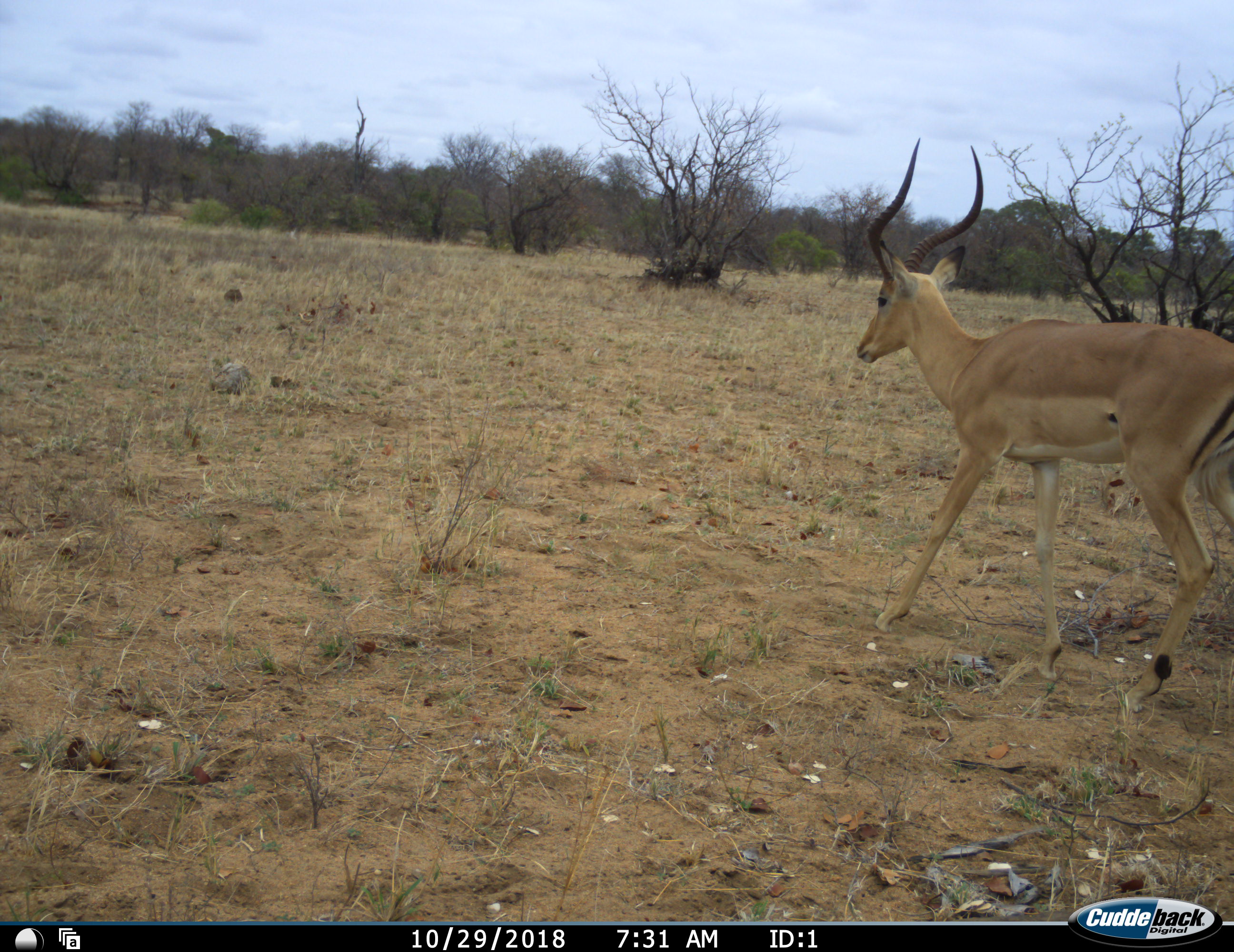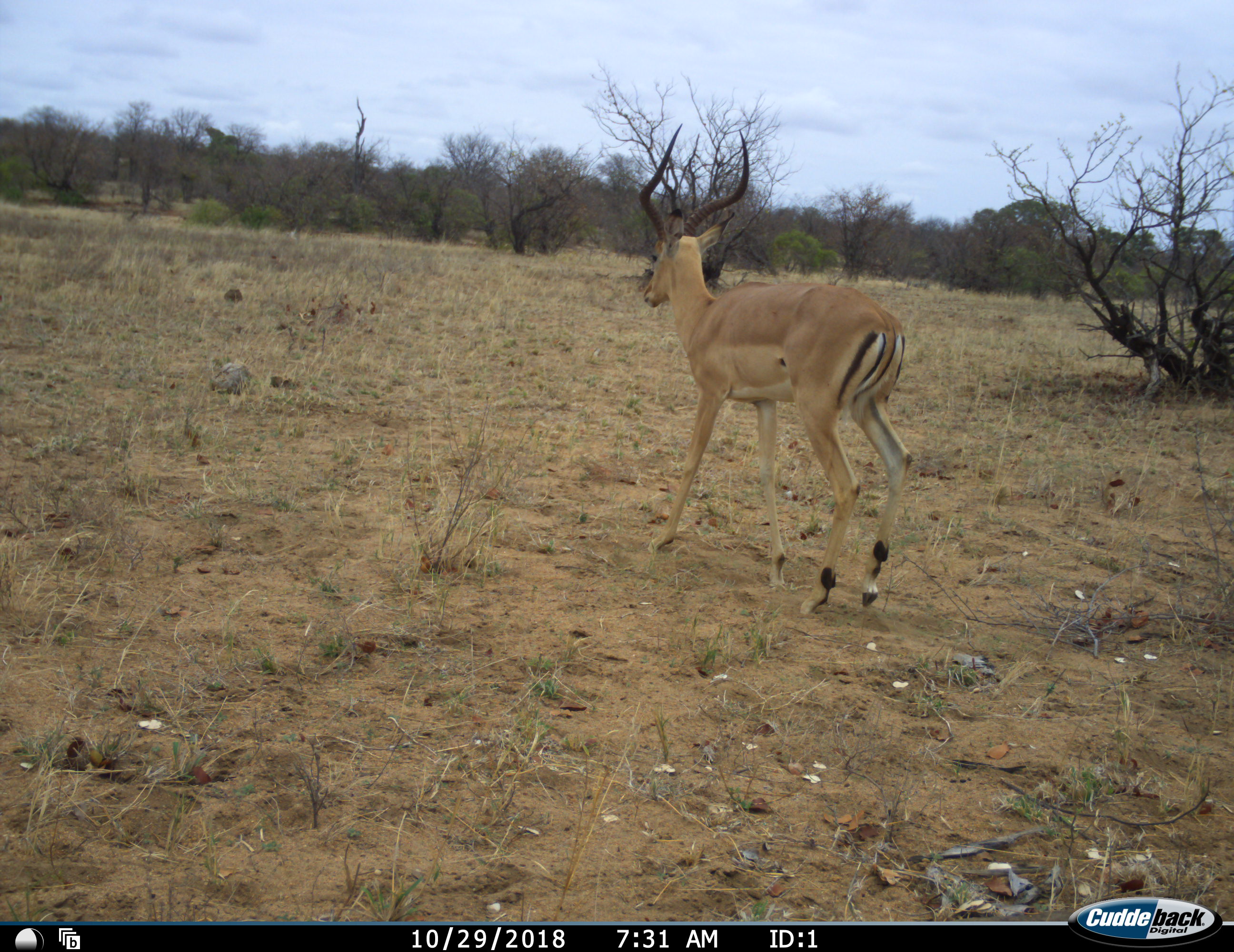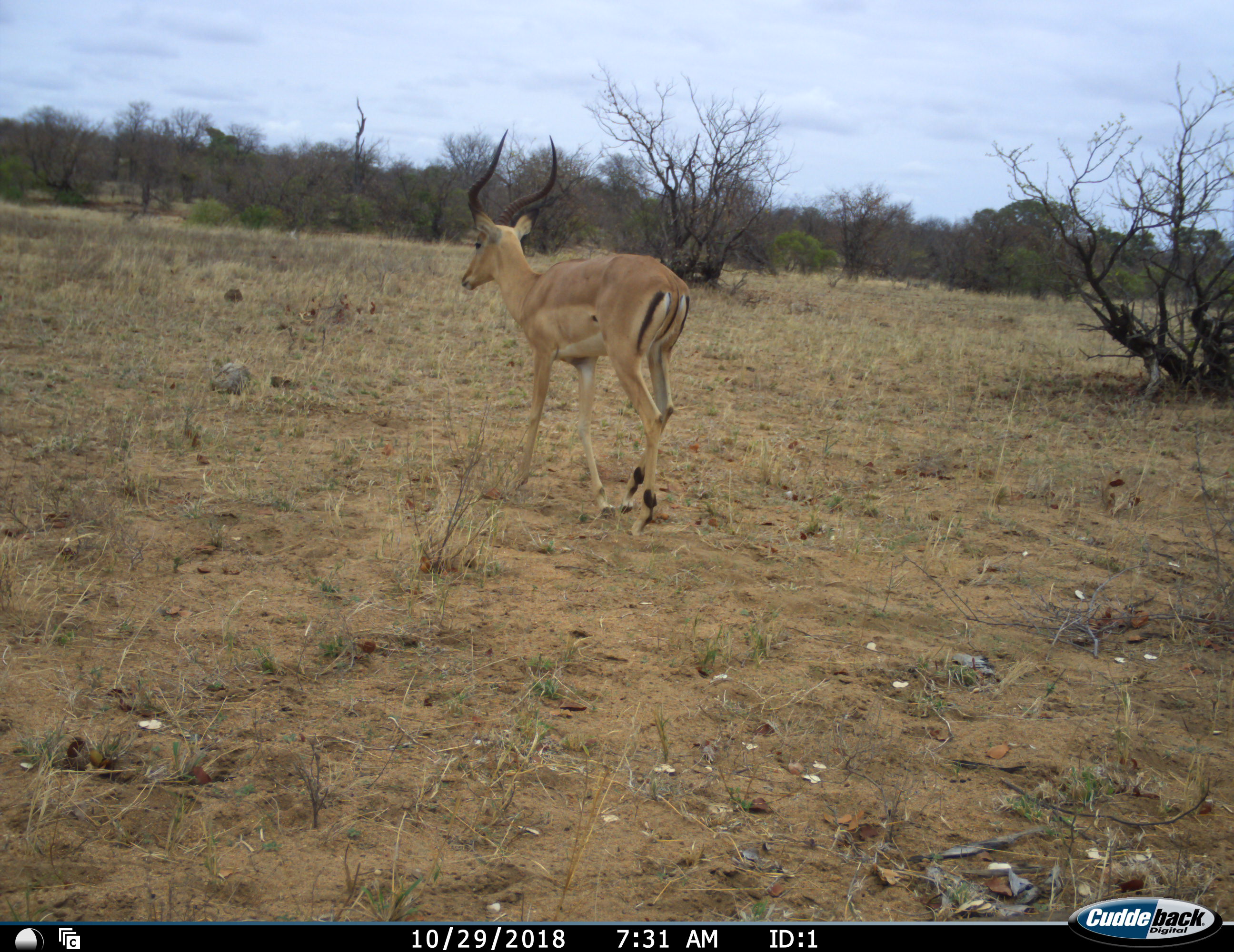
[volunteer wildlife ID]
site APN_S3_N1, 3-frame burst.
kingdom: Animalia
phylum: Chordata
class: Mammalia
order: Artiodactyla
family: Bovidae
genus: Aepyceros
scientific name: Aepyceros melampus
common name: impala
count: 1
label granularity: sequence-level